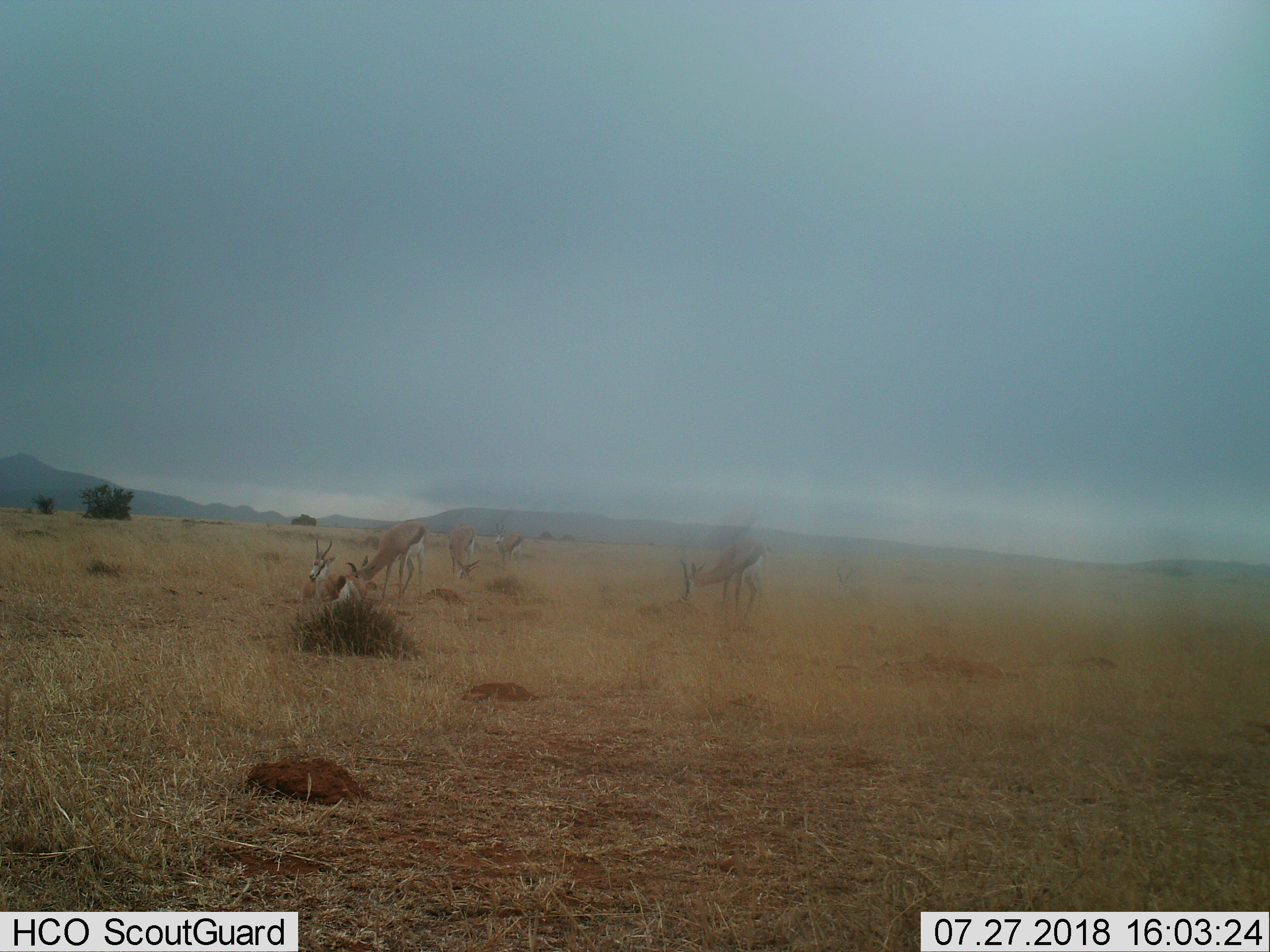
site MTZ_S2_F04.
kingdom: Animalia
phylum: Chordata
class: Mammalia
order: Artiodactyla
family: Bovidae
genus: Antidorcas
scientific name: Antidorcas marsupialis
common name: springbok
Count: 5.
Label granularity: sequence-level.